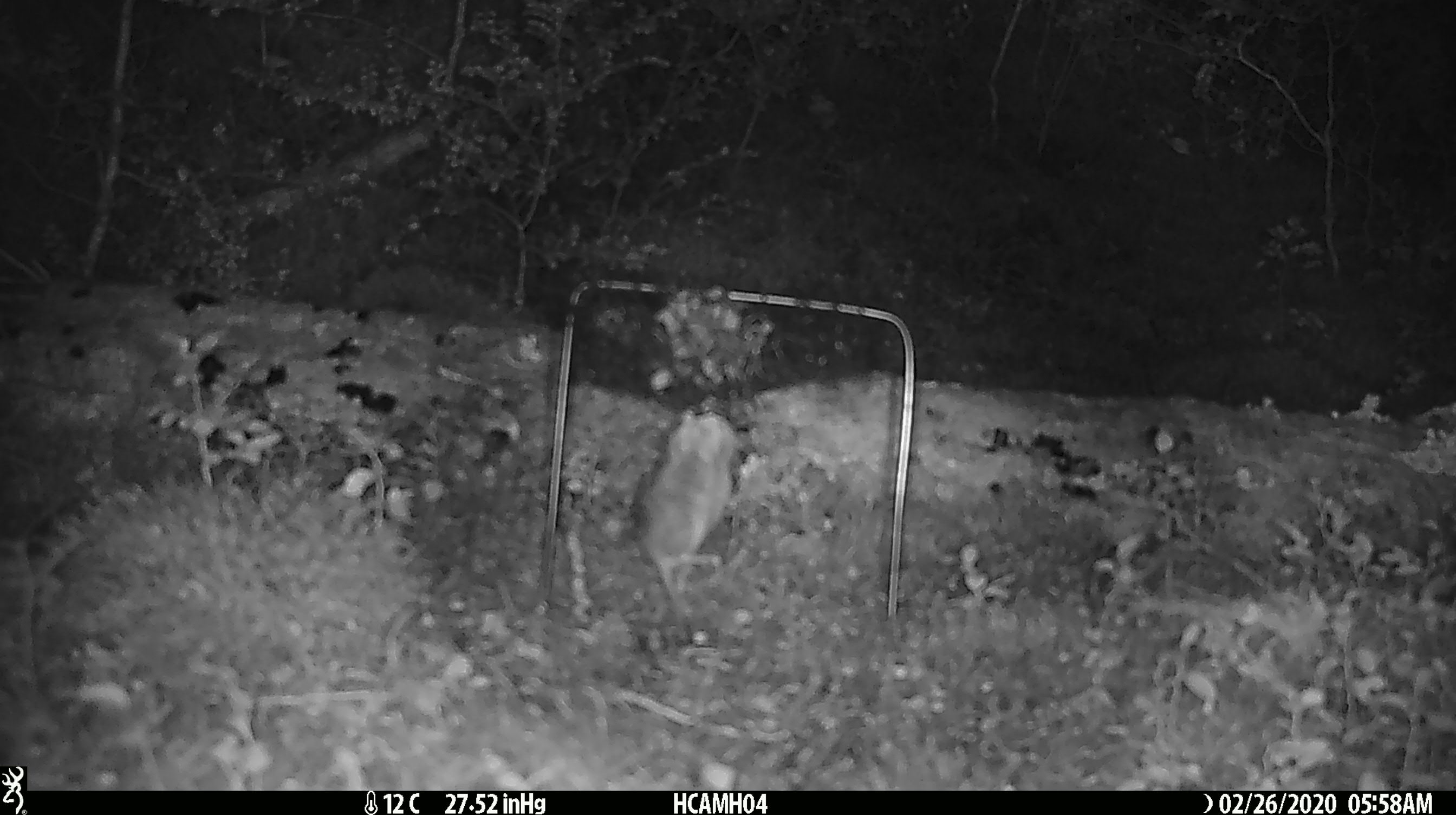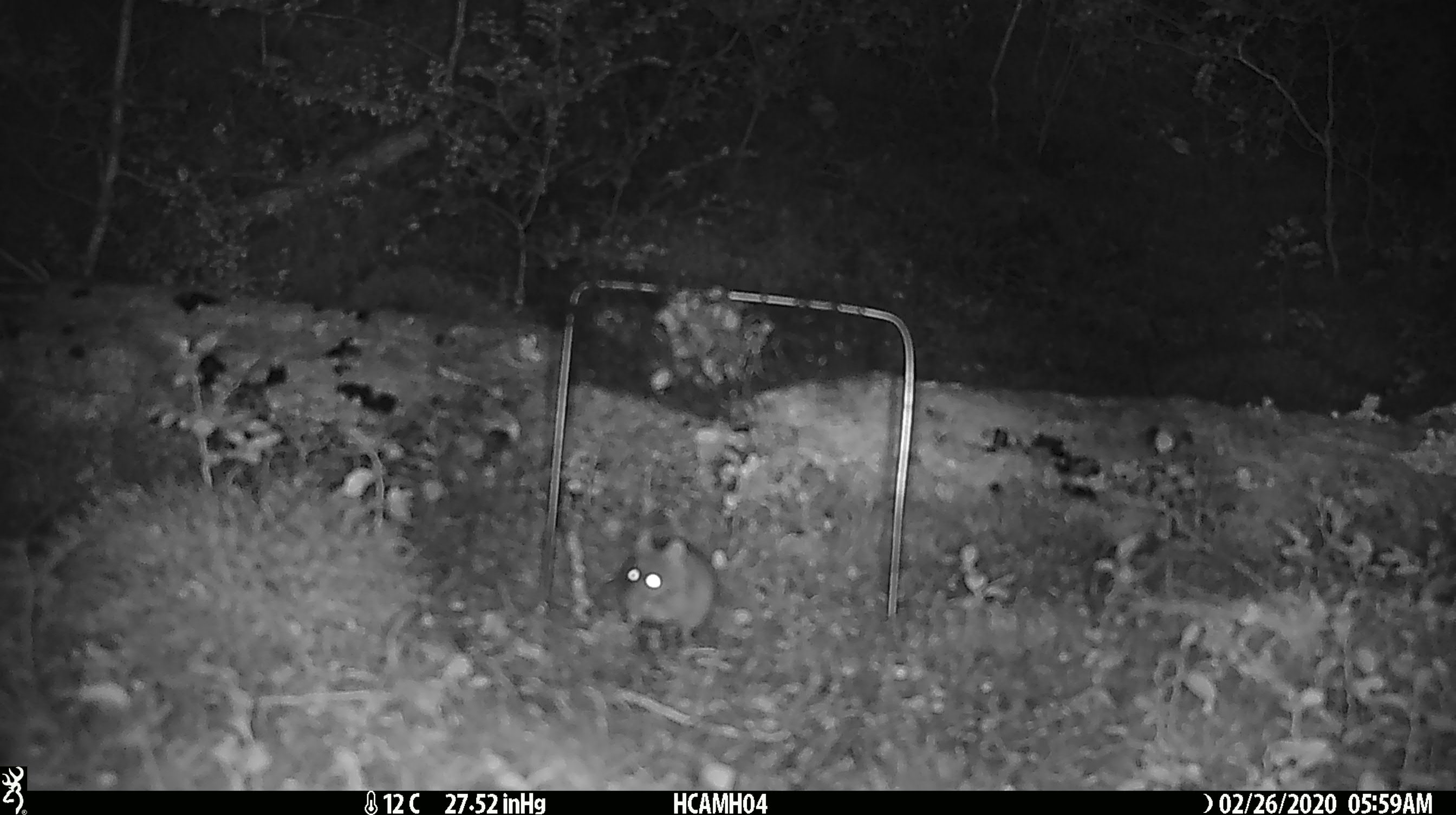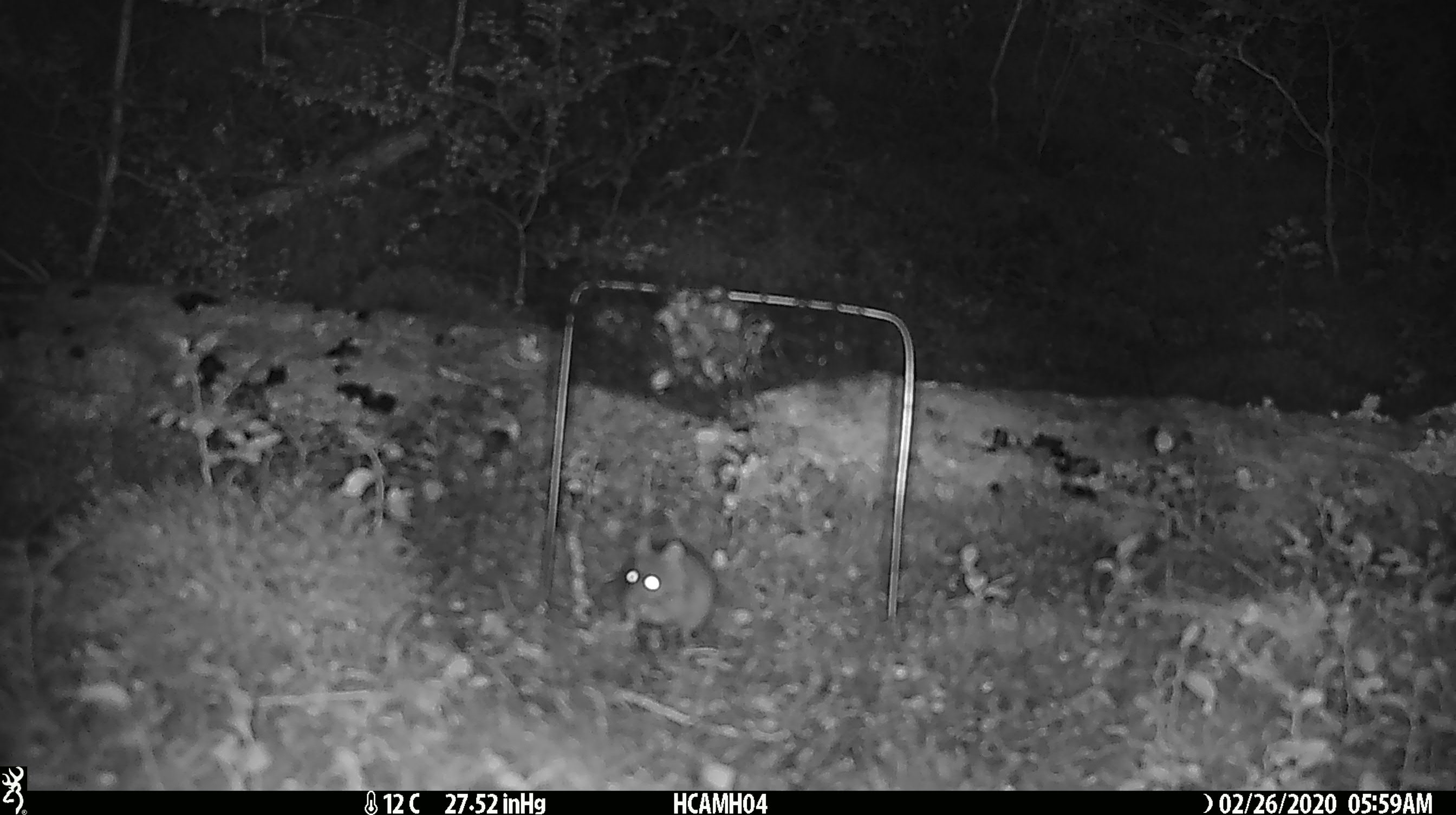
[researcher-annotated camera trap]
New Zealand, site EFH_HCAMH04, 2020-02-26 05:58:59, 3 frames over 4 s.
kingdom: Animalia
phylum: Chordata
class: Mammalia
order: Rodentia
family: Muridae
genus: Mus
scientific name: Mus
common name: mouse